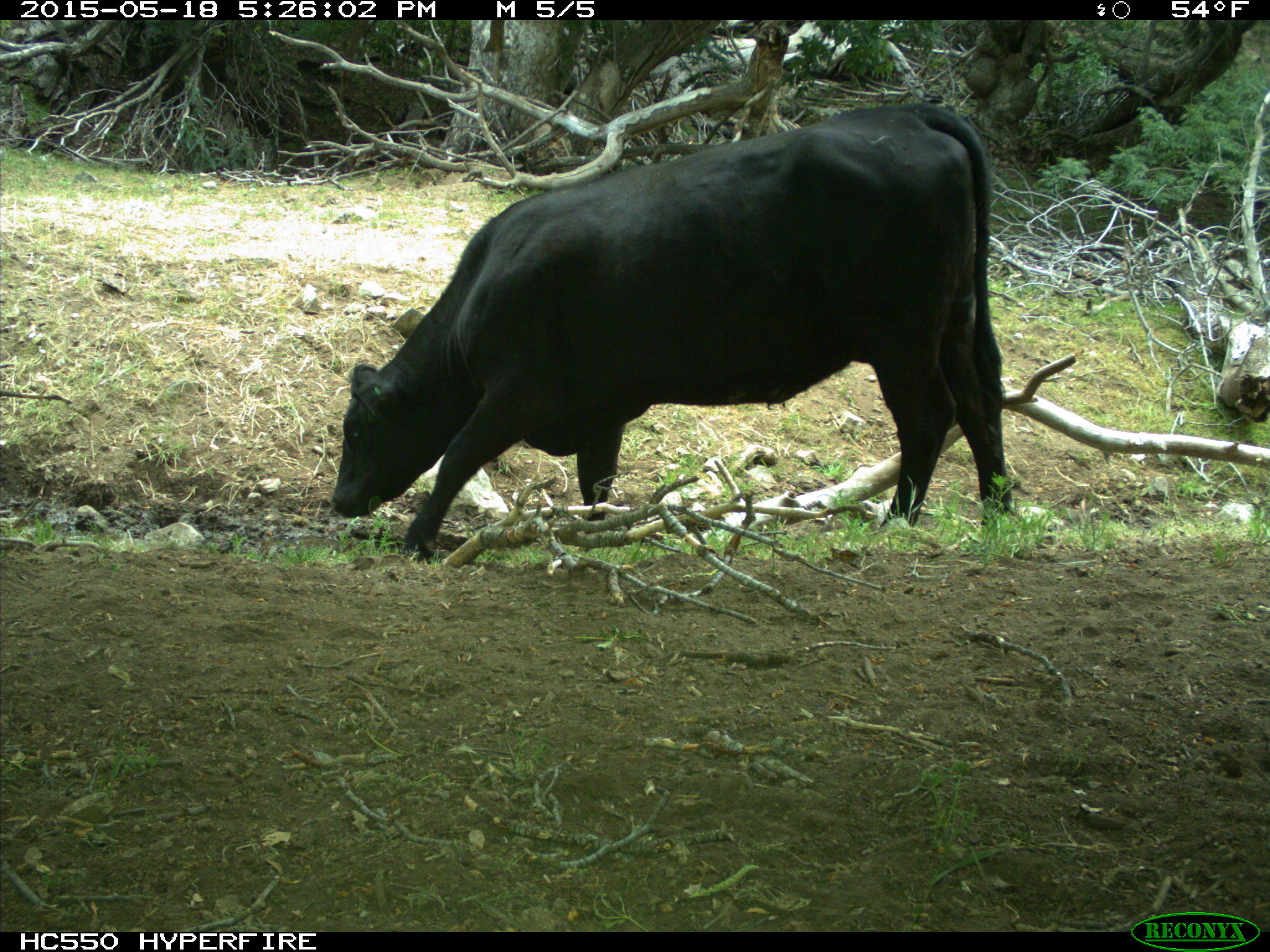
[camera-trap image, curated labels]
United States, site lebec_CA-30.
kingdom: Animalia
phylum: Chordata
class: Mammalia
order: Artiodactyla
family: Bovidae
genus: Bos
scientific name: Bos taurus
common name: domestic cow